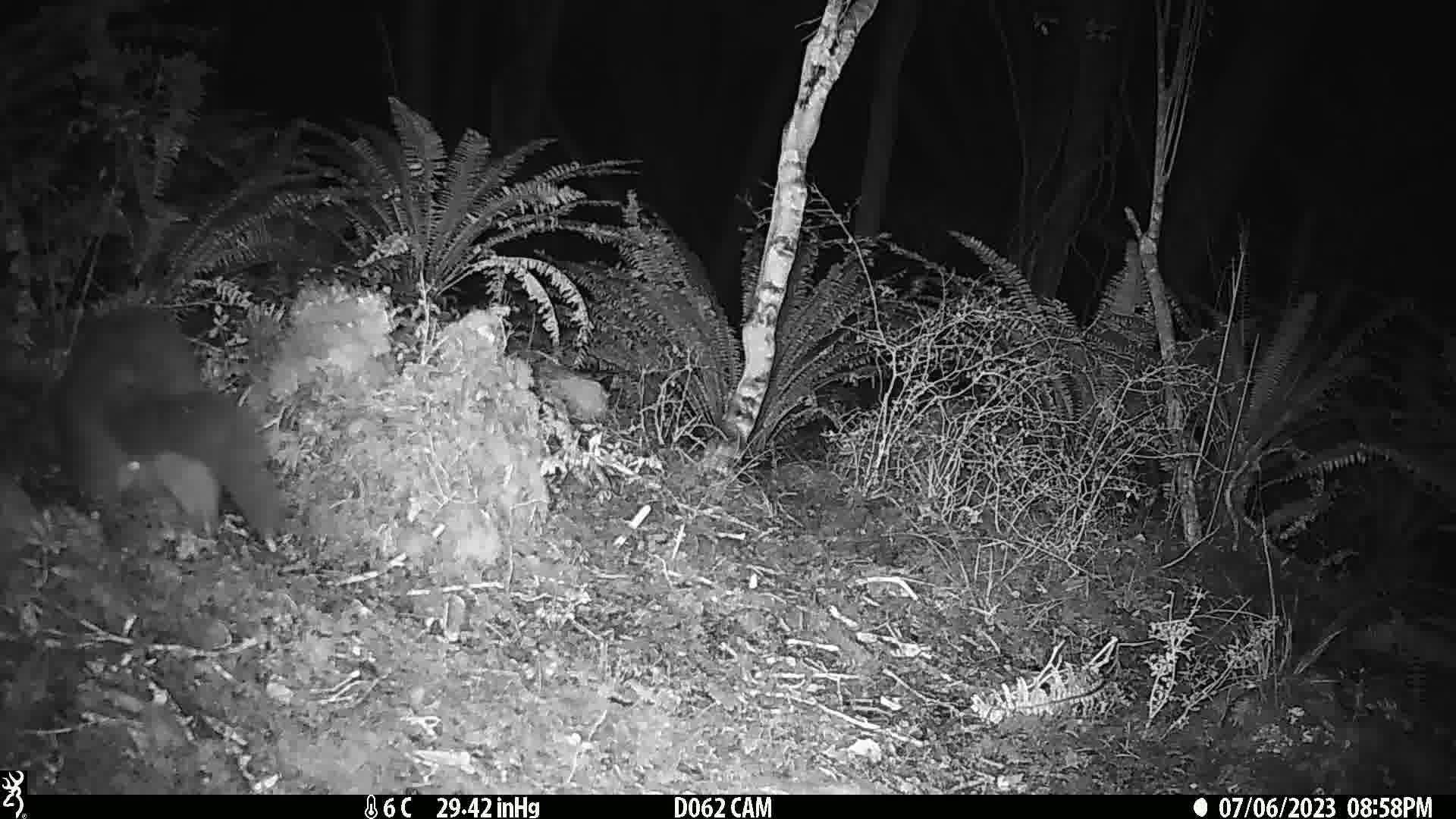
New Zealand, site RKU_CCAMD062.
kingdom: Animalia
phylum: Chordata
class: Mammalia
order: Diprotodontia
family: Phalangeridae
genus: Trichosurus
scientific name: Trichosurus vulpecula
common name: common brushtail possum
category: possum